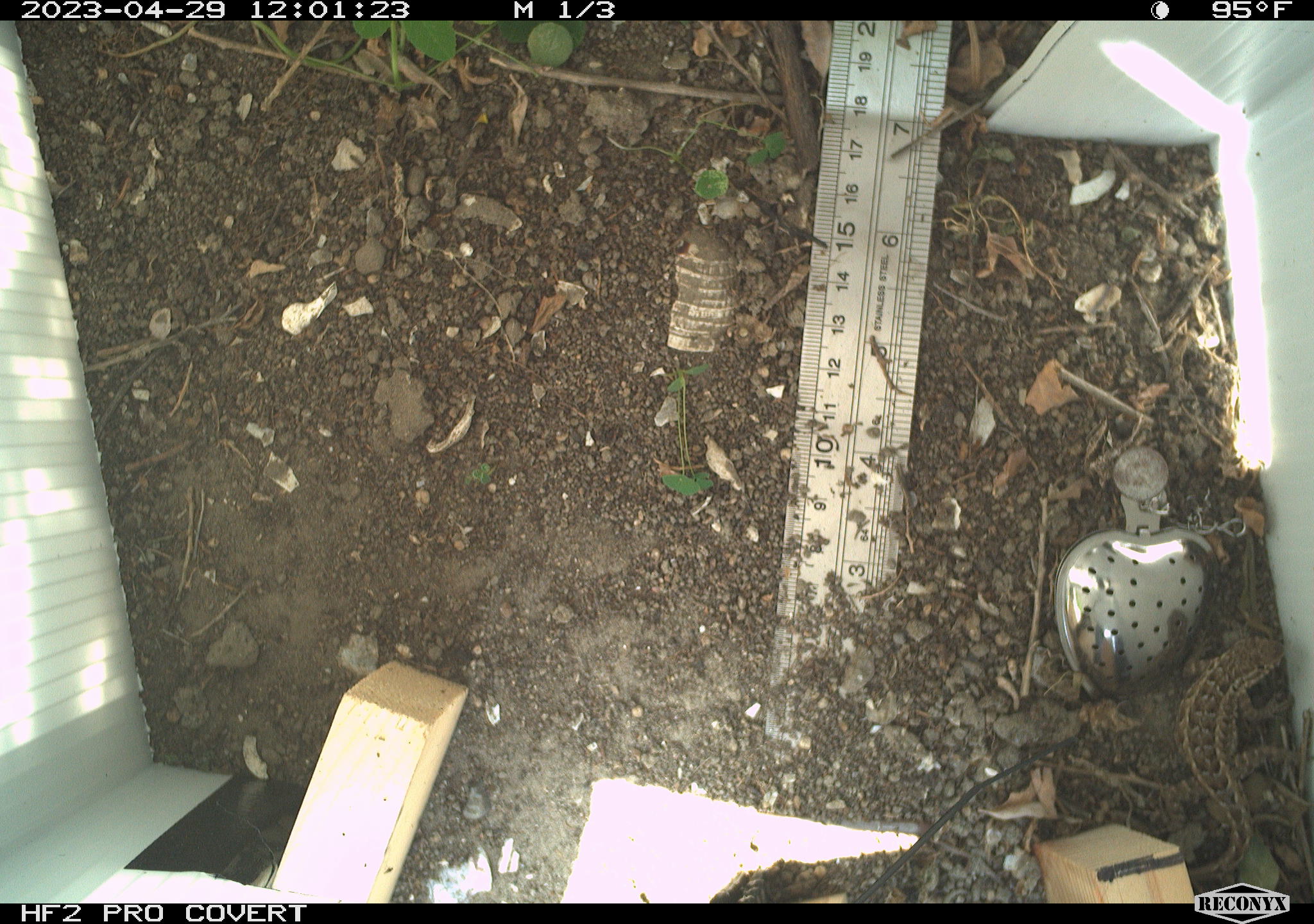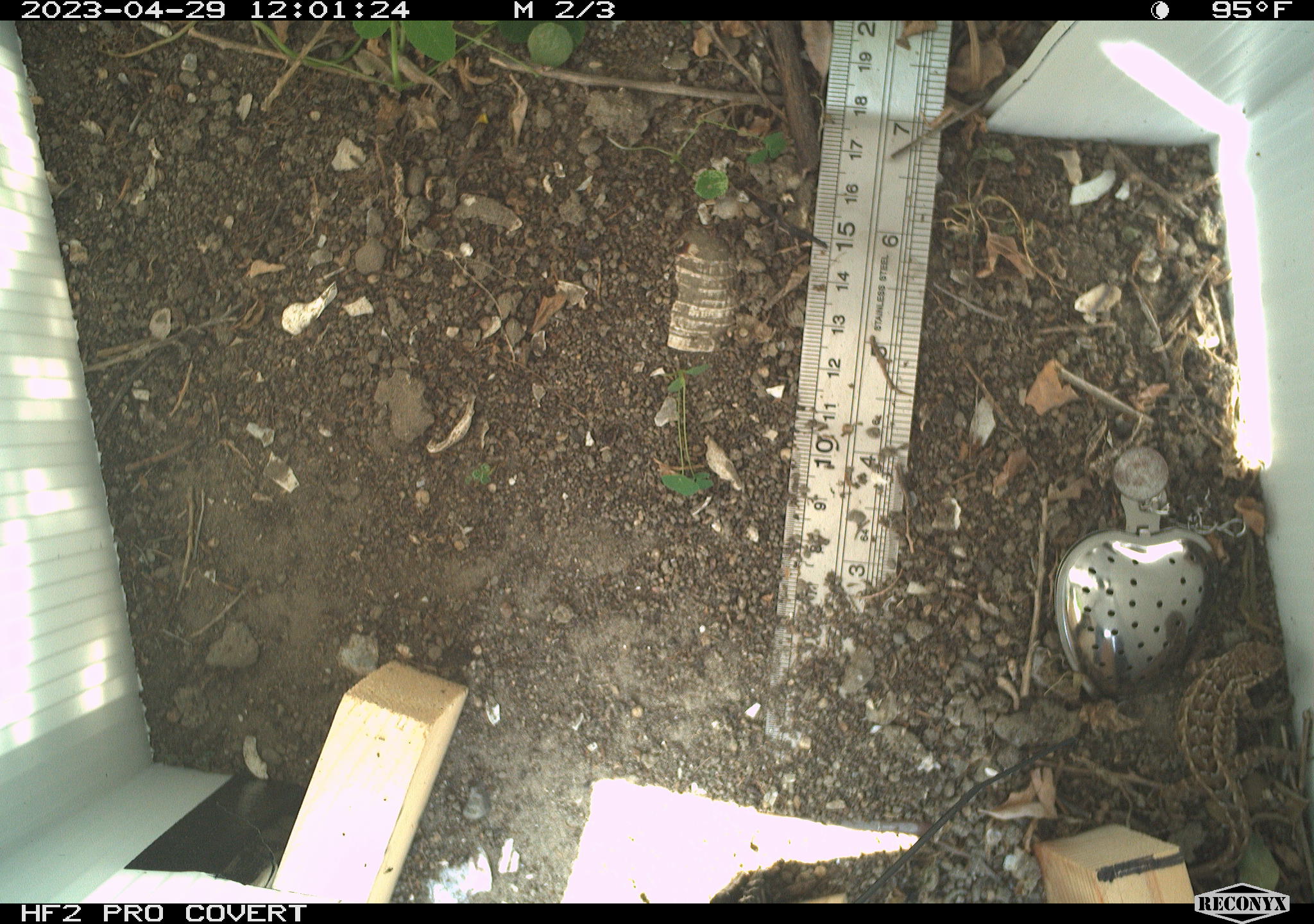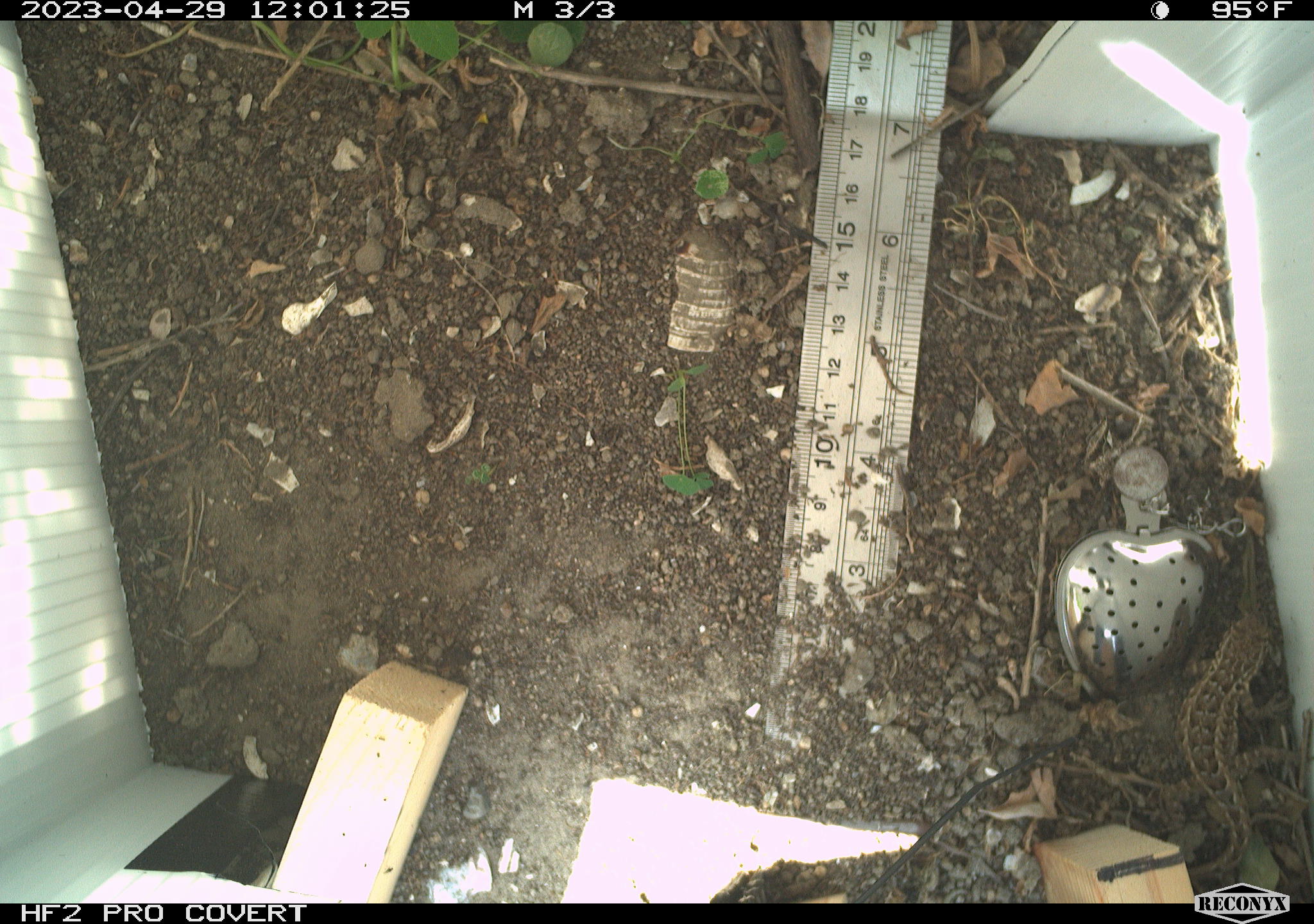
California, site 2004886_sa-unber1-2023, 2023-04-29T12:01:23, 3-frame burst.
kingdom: Animalia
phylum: Chordata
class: Reptilia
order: Squamata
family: Phrynosomatidae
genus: Sceloporus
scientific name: Sceloporus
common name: spiny lizards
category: sceloporus species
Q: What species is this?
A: Sceloporus species (spiny lizards) (Sceloporus).